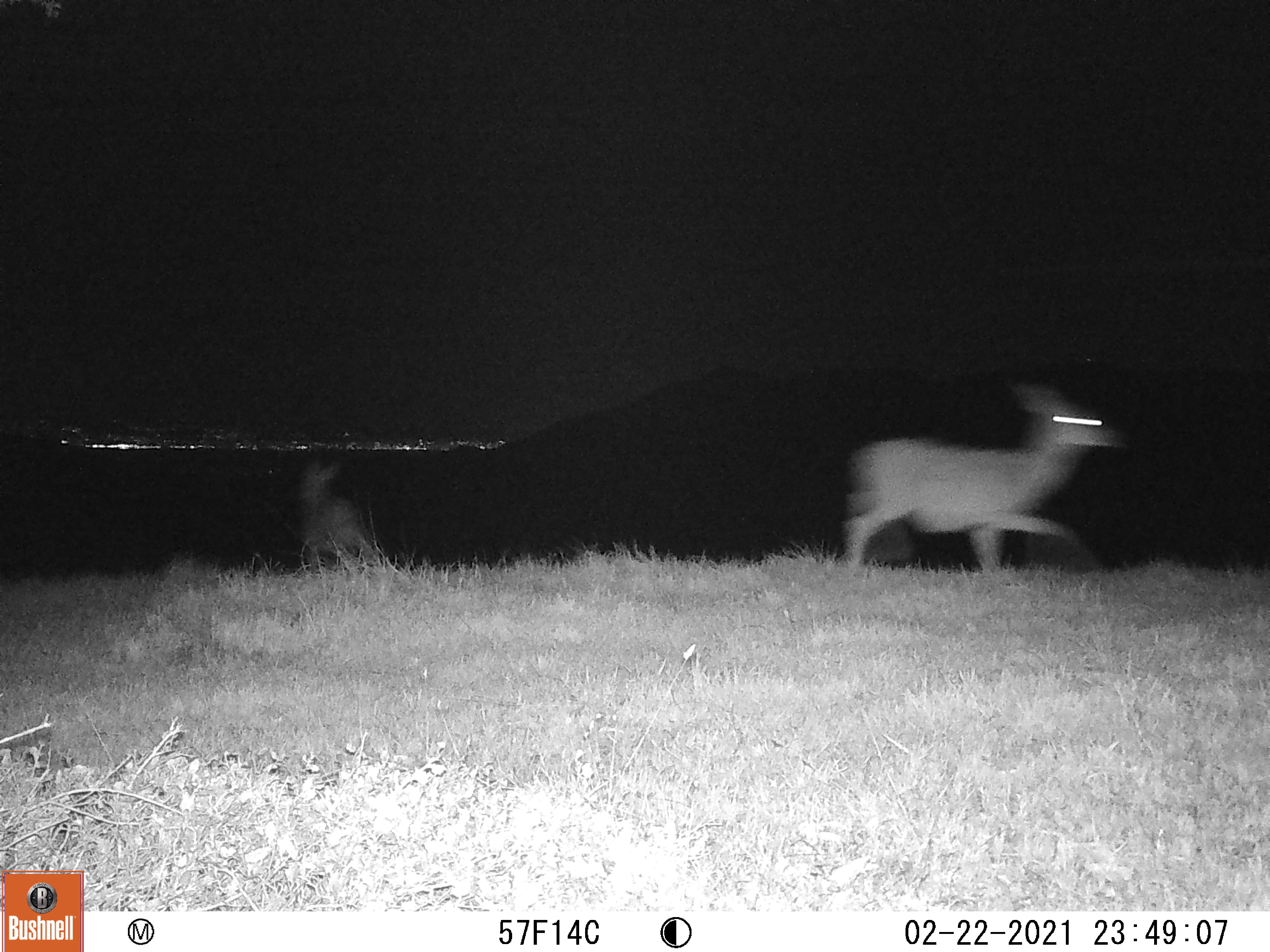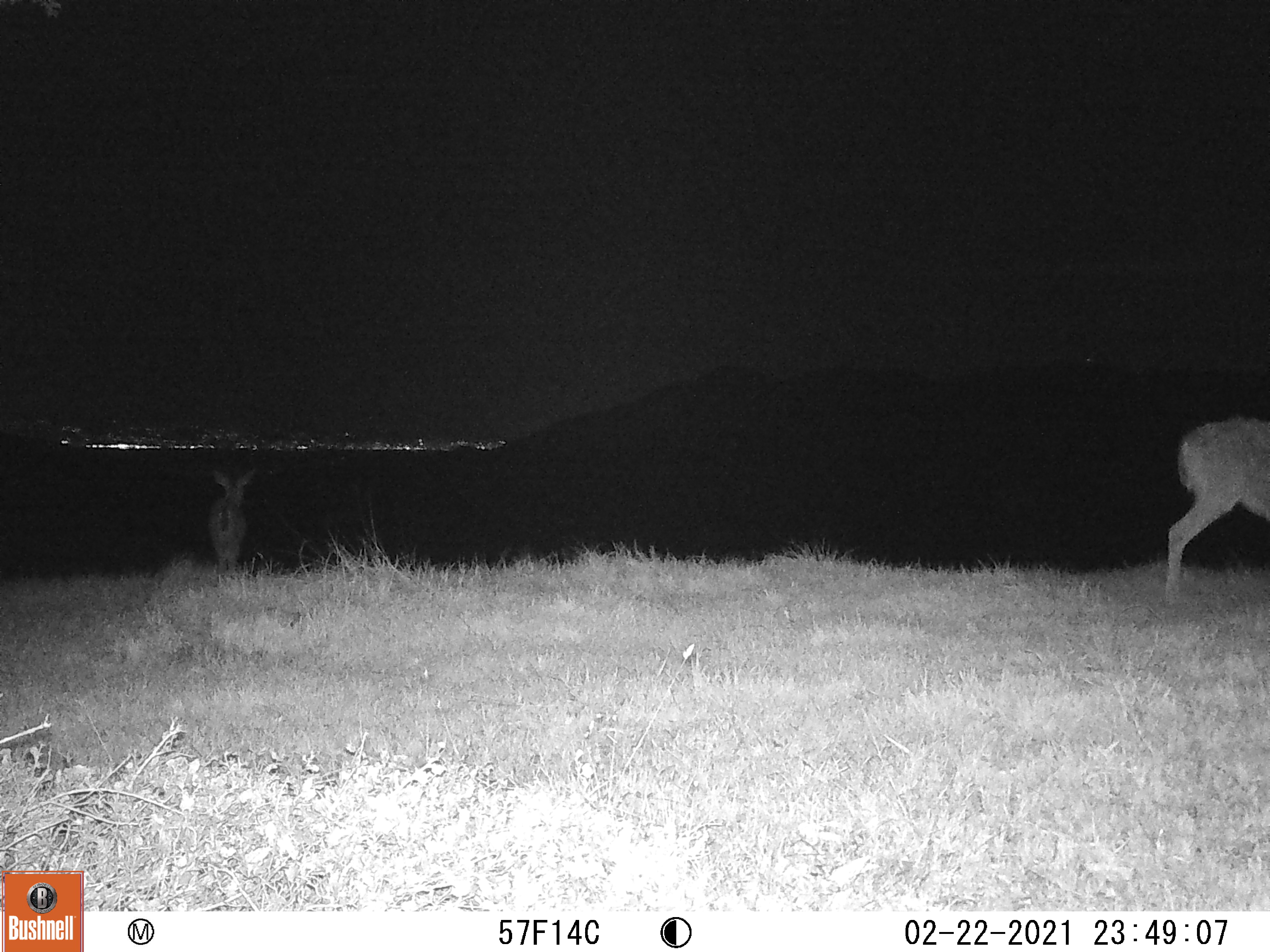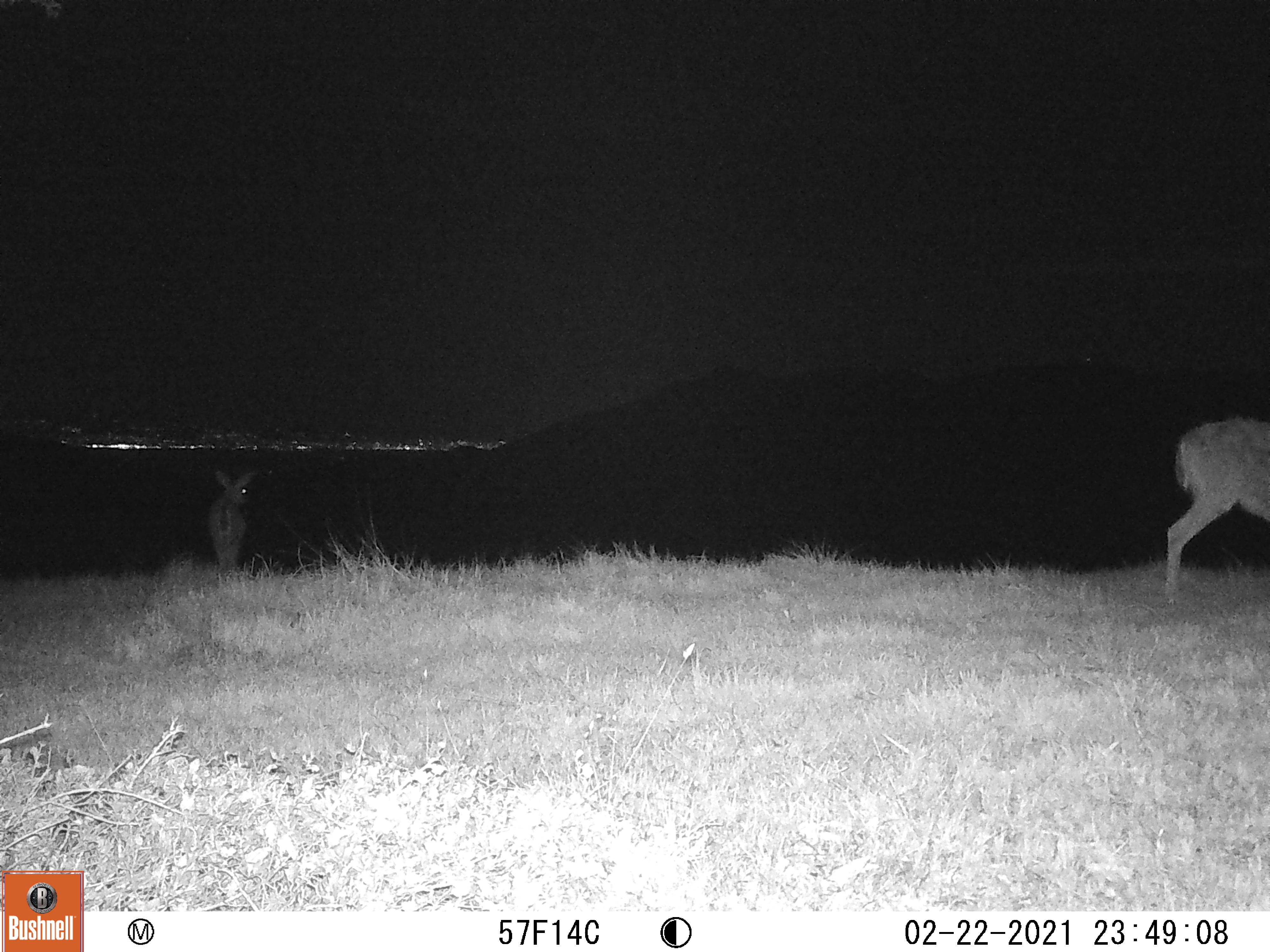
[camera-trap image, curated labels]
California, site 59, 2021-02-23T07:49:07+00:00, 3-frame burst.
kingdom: Animalia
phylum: Chordata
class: Mammalia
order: Artiodactyla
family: Cervidae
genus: Odocoileus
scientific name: Odocoileus hemionus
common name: mule deer